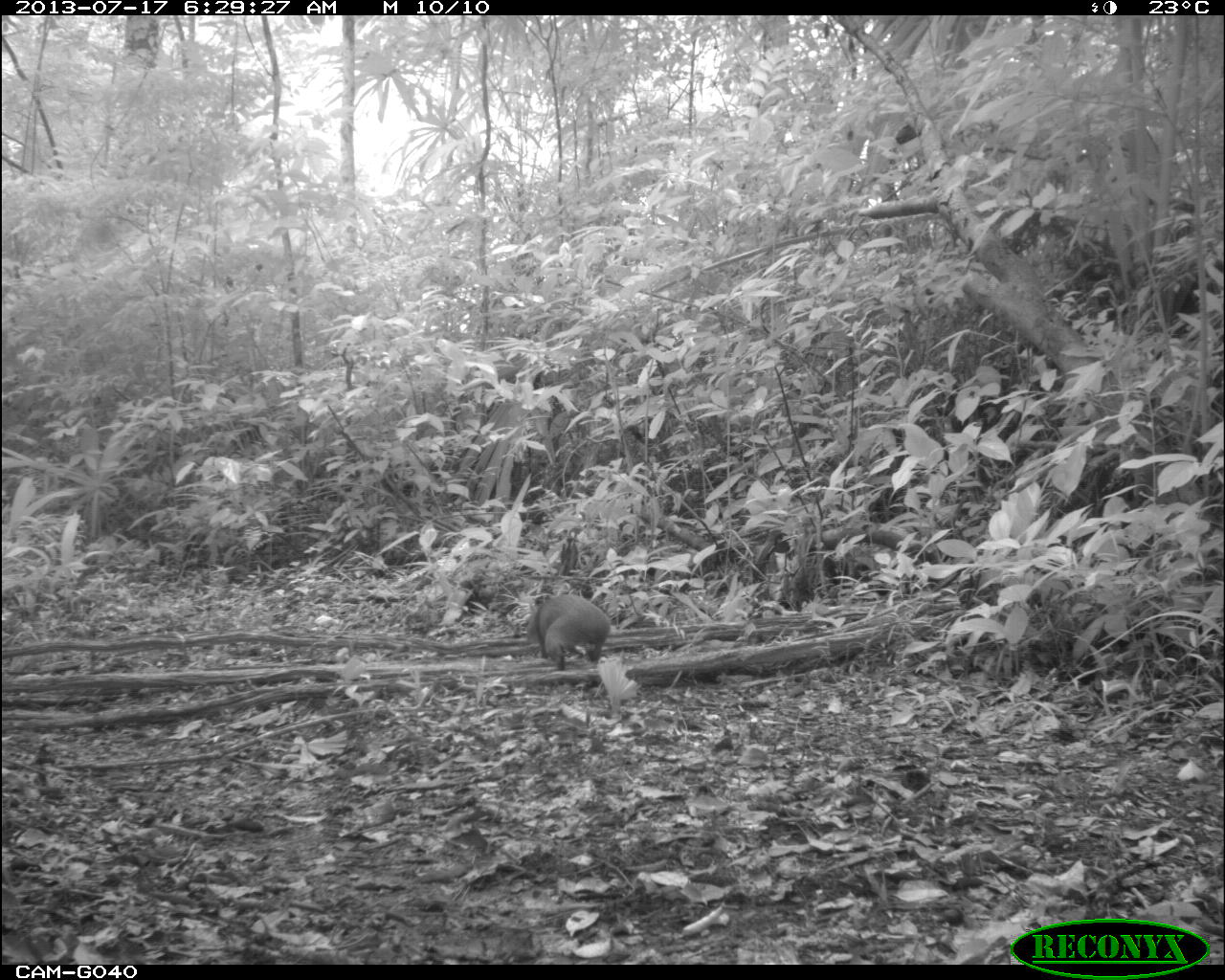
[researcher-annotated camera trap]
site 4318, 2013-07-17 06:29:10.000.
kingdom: Animalia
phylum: Chordata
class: Mammalia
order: Rodentia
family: Dasyproctidae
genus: Dasyprocta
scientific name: Dasyprocta punctata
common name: central american agouti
Dasyprocta punctata (central american agouti), count 1.